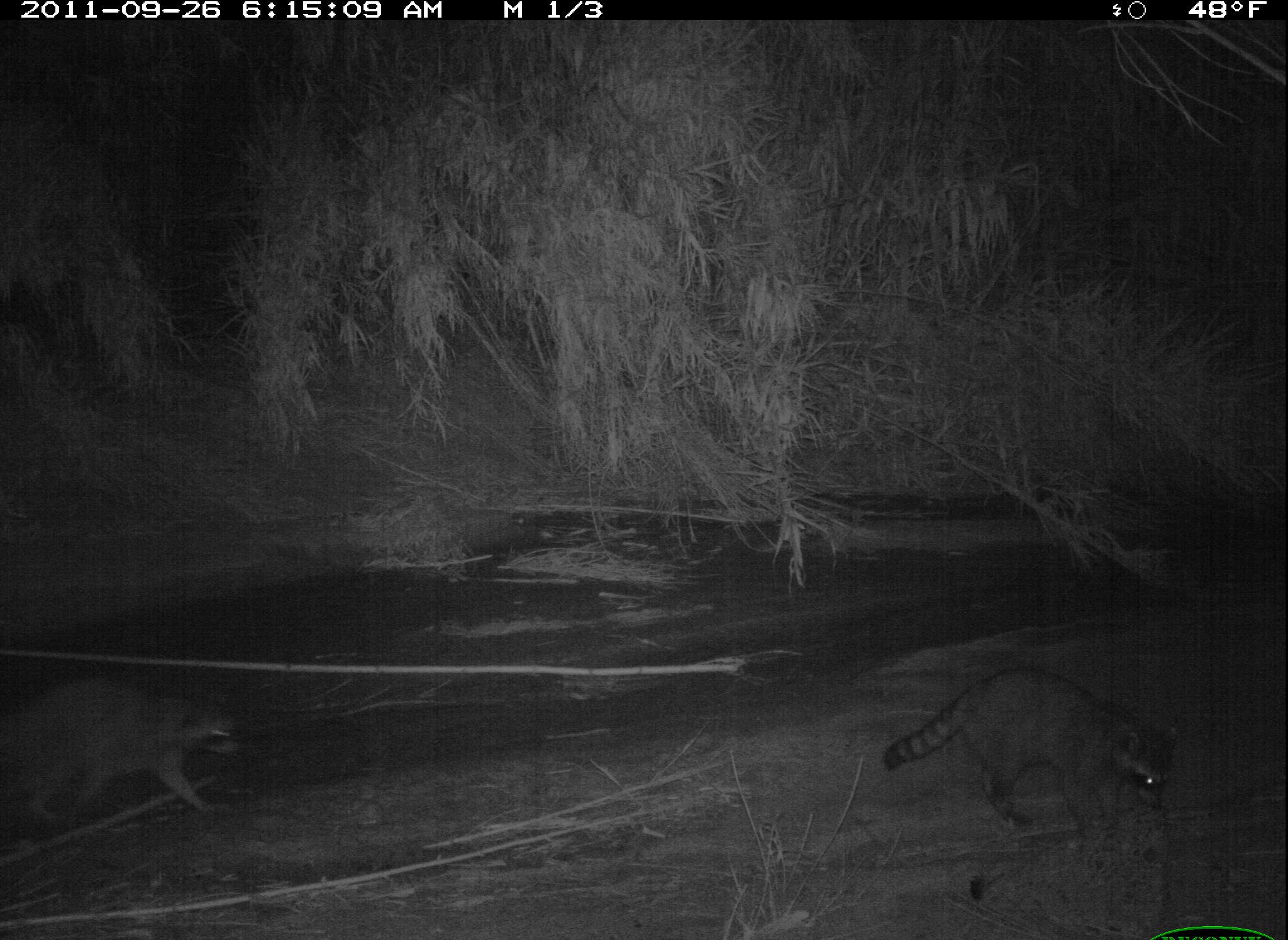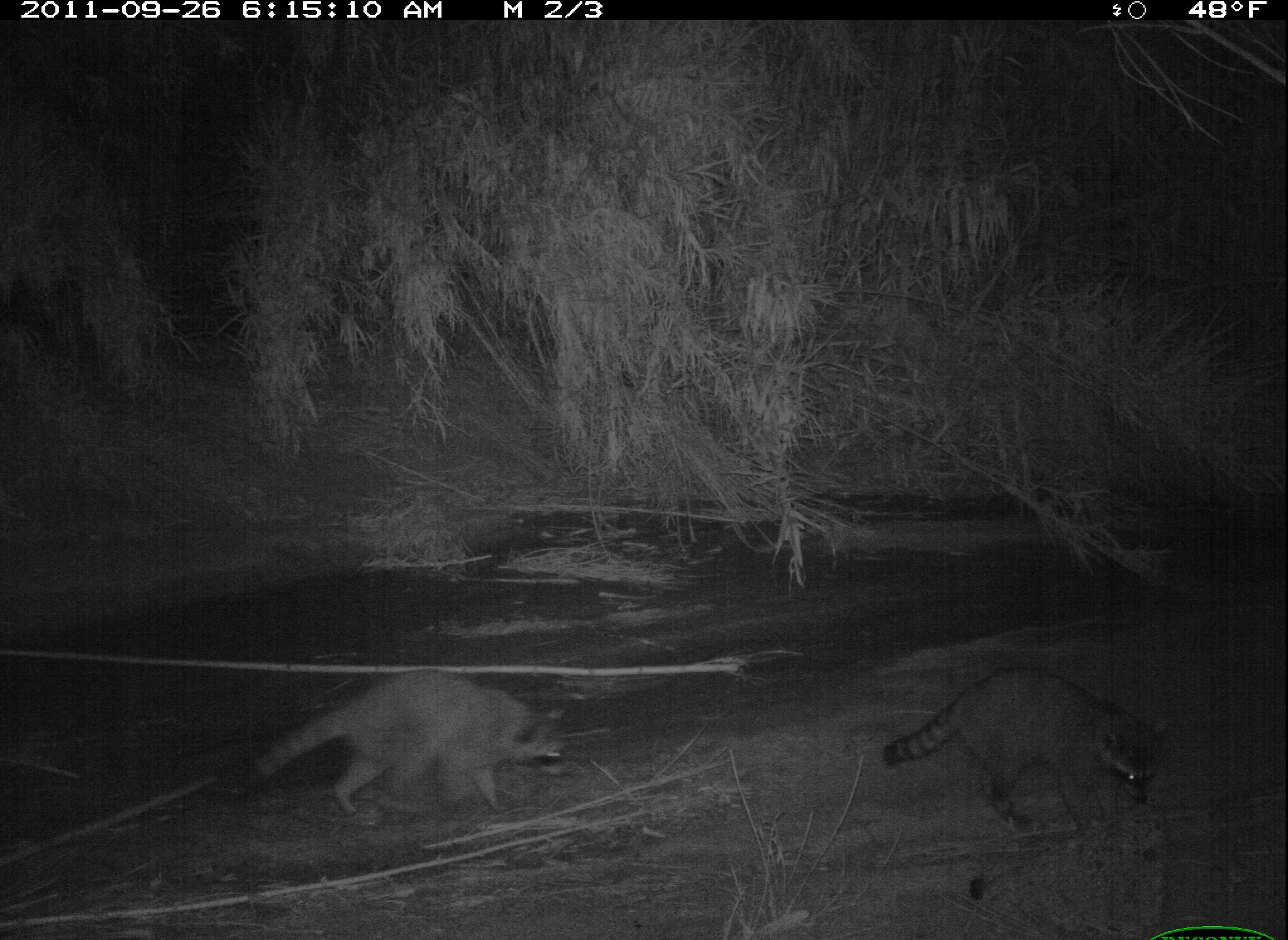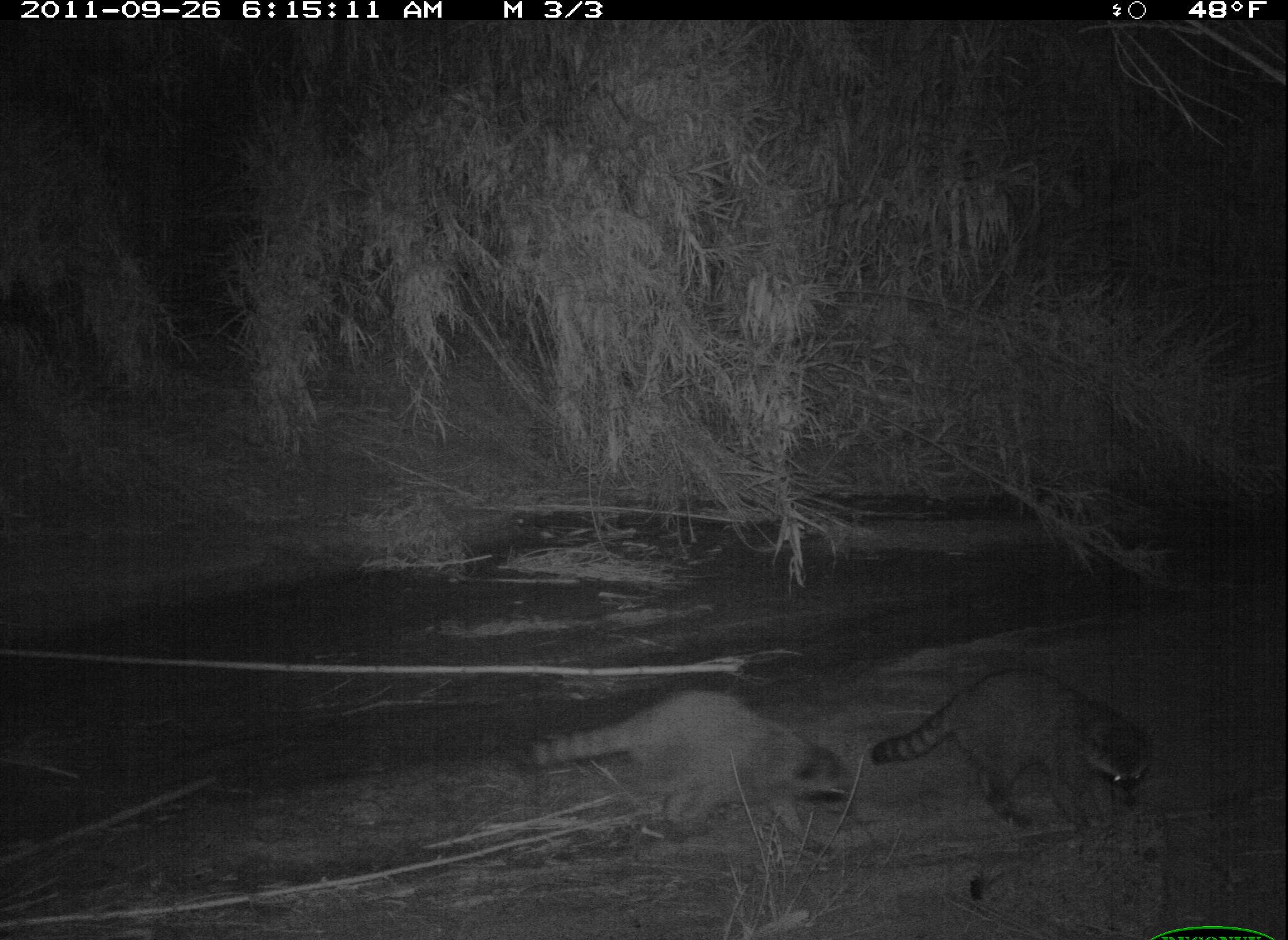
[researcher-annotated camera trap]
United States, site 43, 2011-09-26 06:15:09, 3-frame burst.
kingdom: Animalia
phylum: Chordata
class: Mammalia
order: Carnivora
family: Procyonidae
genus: Procyon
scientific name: Procyon lotor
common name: raccoon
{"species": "raccoon (Procyon lotor)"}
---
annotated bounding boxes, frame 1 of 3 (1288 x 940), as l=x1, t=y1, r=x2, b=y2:
raccoon: l=877, t=656, r=1187, b=888; l=2, t=665, r=253, b=855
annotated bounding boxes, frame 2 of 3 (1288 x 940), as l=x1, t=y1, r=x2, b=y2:
raccoon: l=248, t=654, r=594, b=836; l=876, t=651, r=1177, b=842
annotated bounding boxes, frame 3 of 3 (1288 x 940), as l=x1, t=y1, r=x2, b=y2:
raccoon: l=873, t=659, r=1175, b=847; l=551, t=680, r=857, b=838